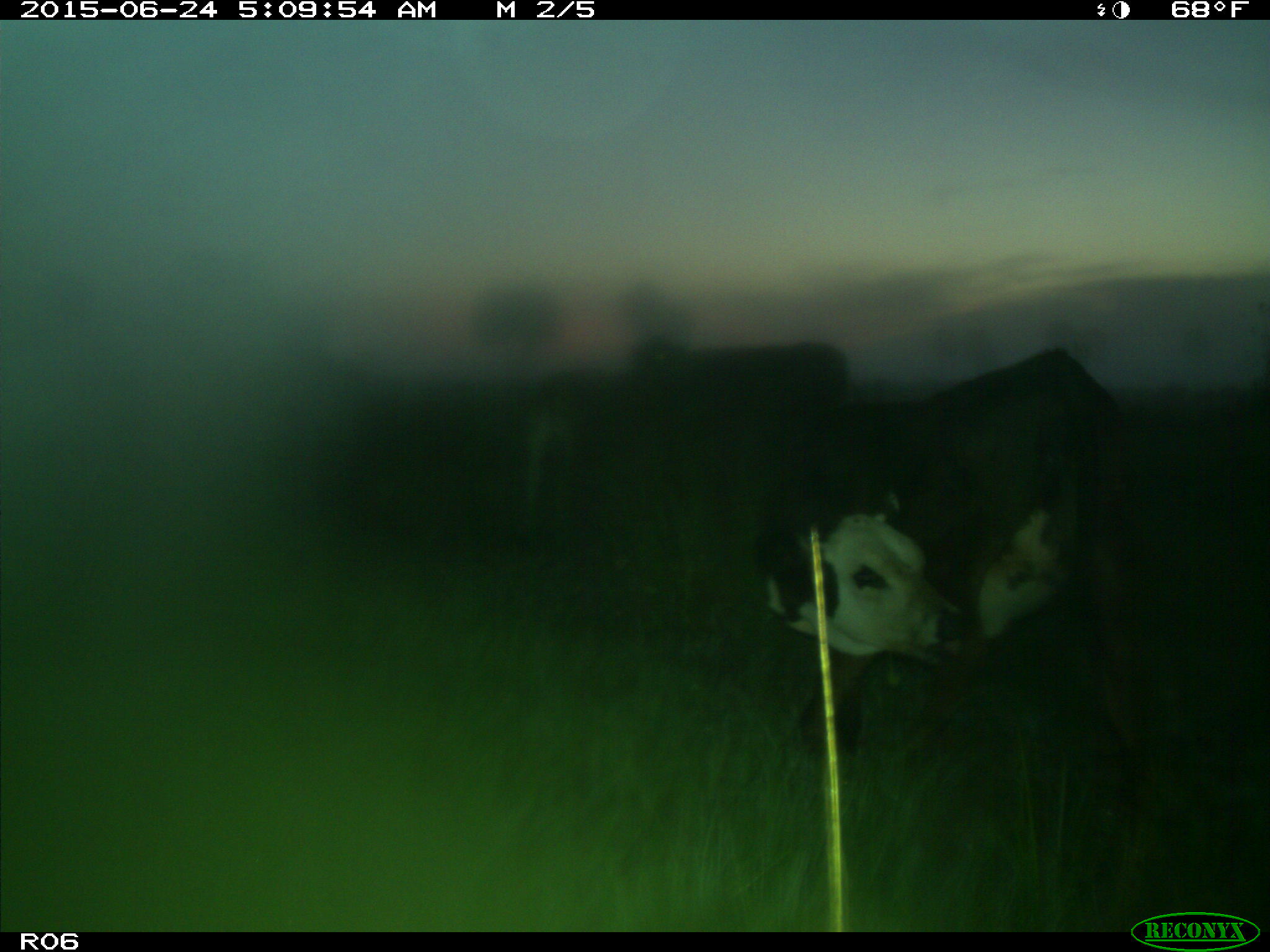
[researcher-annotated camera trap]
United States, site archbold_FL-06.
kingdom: Animalia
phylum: Chordata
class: Mammalia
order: Artiodactyla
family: Bovidae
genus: Bos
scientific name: Bos taurus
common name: domestic cow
Bos taurus (domestic cow).